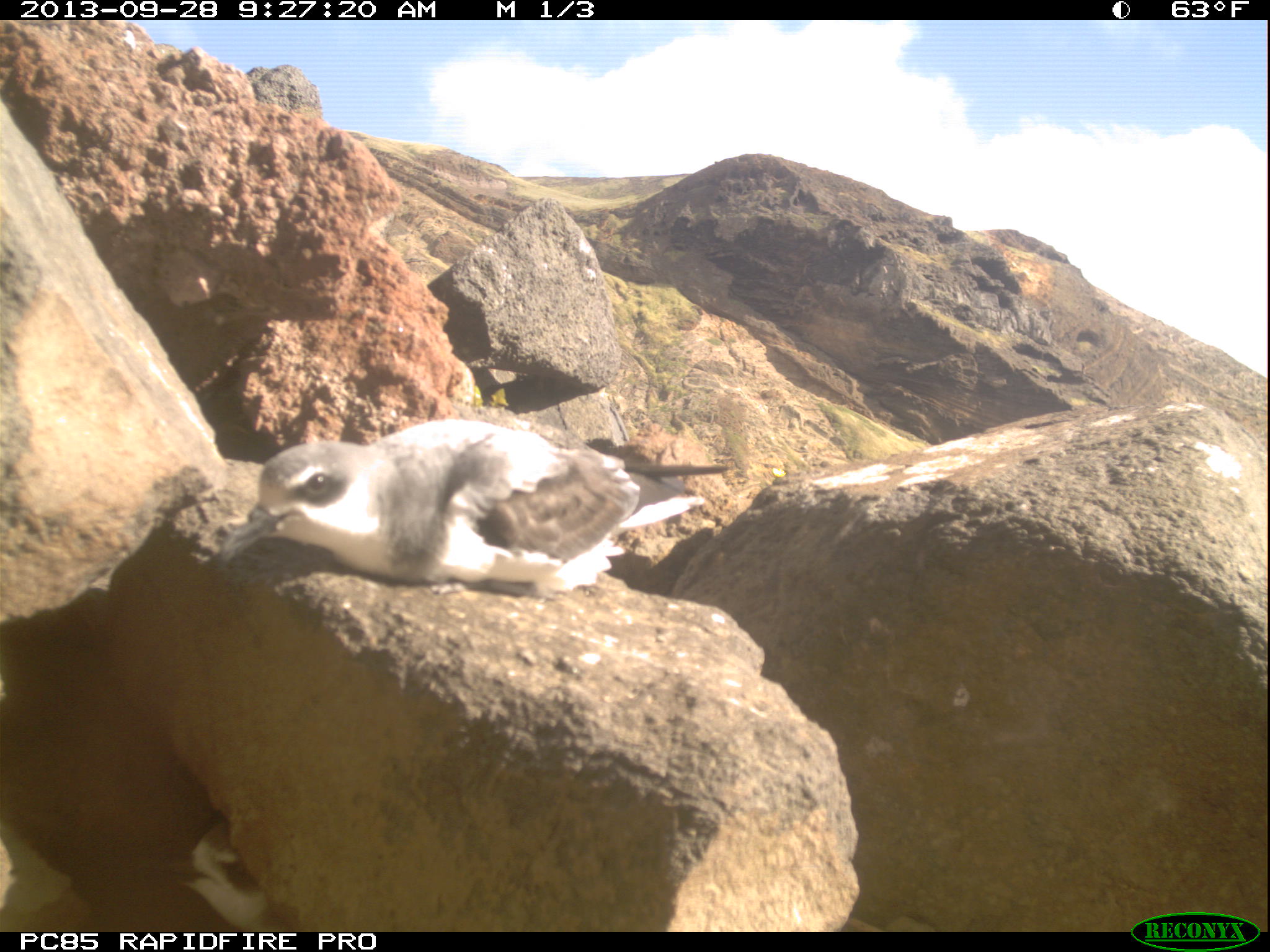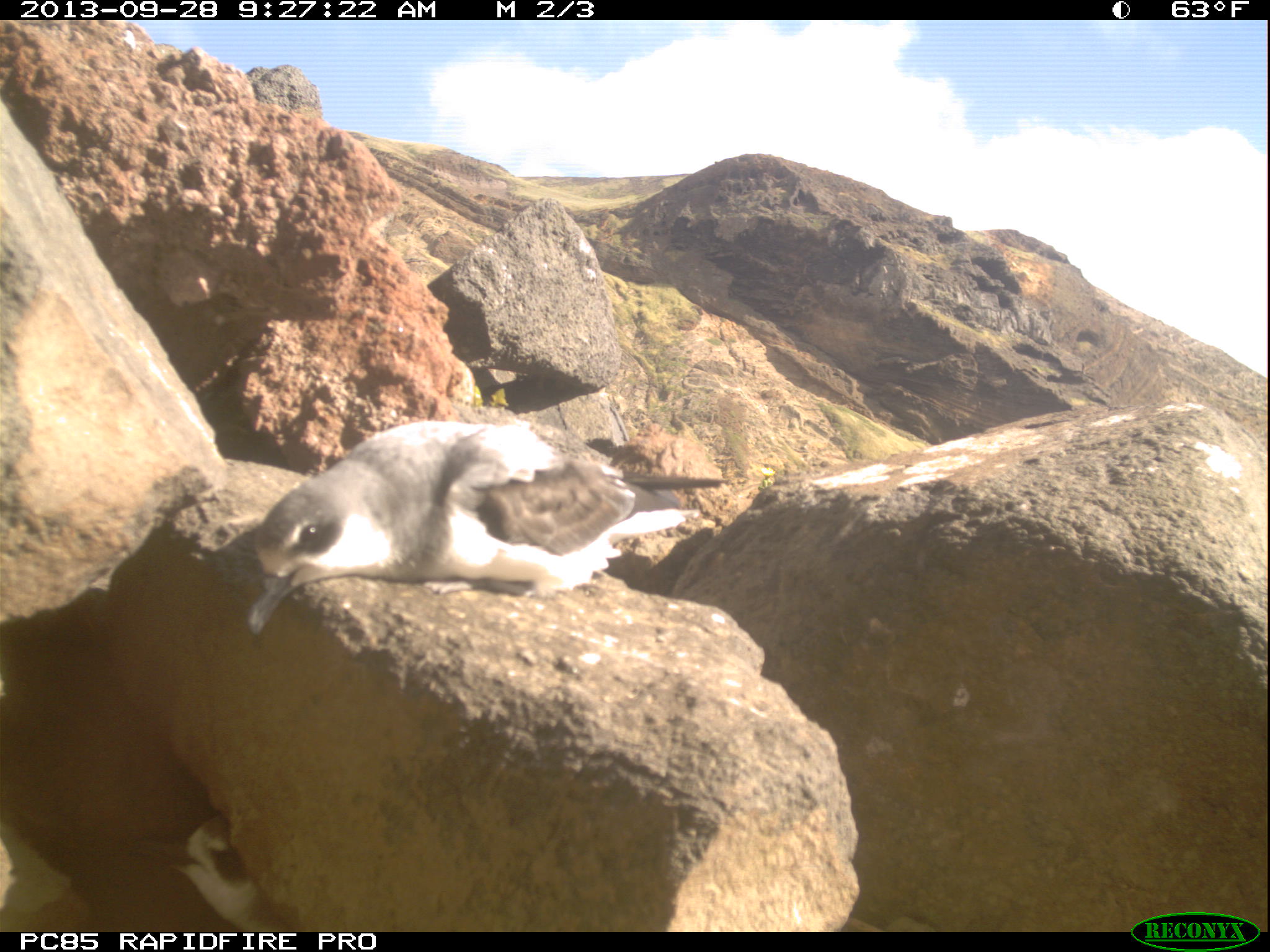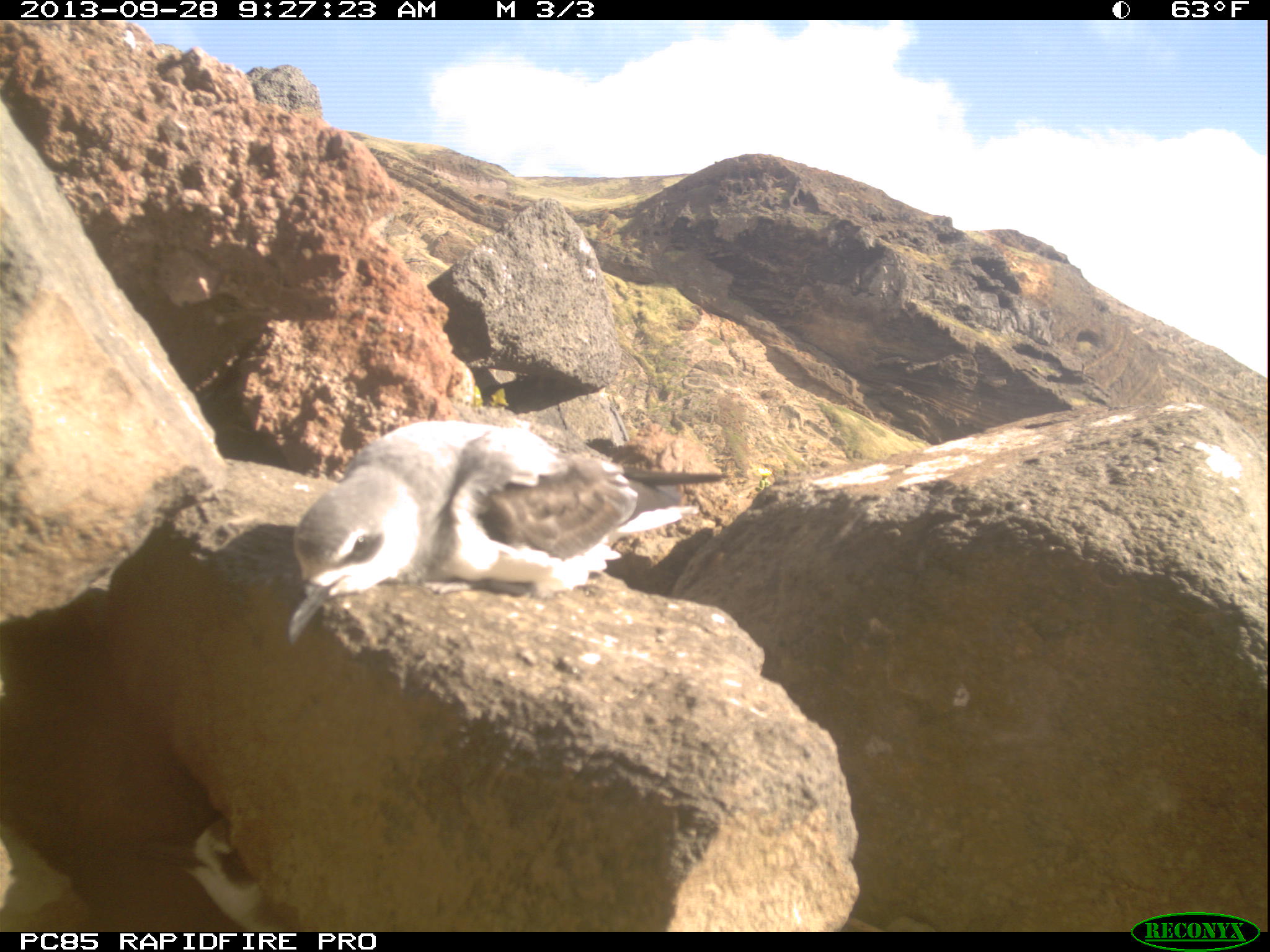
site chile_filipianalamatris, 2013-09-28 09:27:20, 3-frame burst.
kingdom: Animalia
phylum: Chordata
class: Aves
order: Procellariiformes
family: Procellariidae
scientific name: Procellariidae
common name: petrel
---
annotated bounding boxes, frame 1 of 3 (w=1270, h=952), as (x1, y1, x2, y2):
petrel: (223, 413, 688, 602)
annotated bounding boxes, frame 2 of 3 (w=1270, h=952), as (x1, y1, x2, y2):
petrel: (237, 413, 694, 632); (120, 812, 273, 930)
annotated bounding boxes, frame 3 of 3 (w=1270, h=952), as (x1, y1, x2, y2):
petrel: (282, 415, 706, 641); (136, 819, 275, 933)